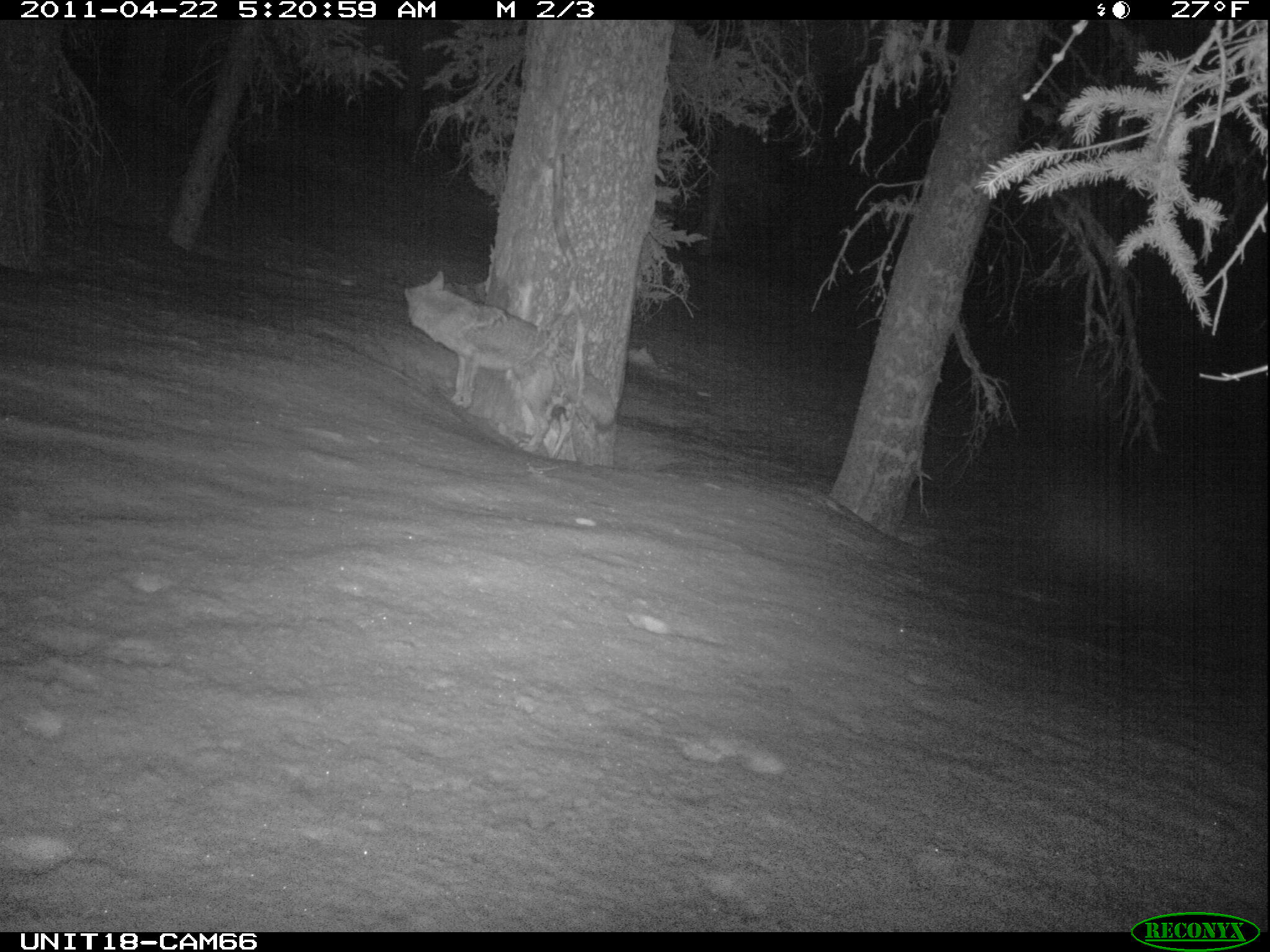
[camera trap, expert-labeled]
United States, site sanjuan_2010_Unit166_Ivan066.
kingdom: Animalia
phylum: Chordata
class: Mammalia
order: Carnivora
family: Canidae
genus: Canis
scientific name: Canis latrans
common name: coyote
Canis latrans (coyote).